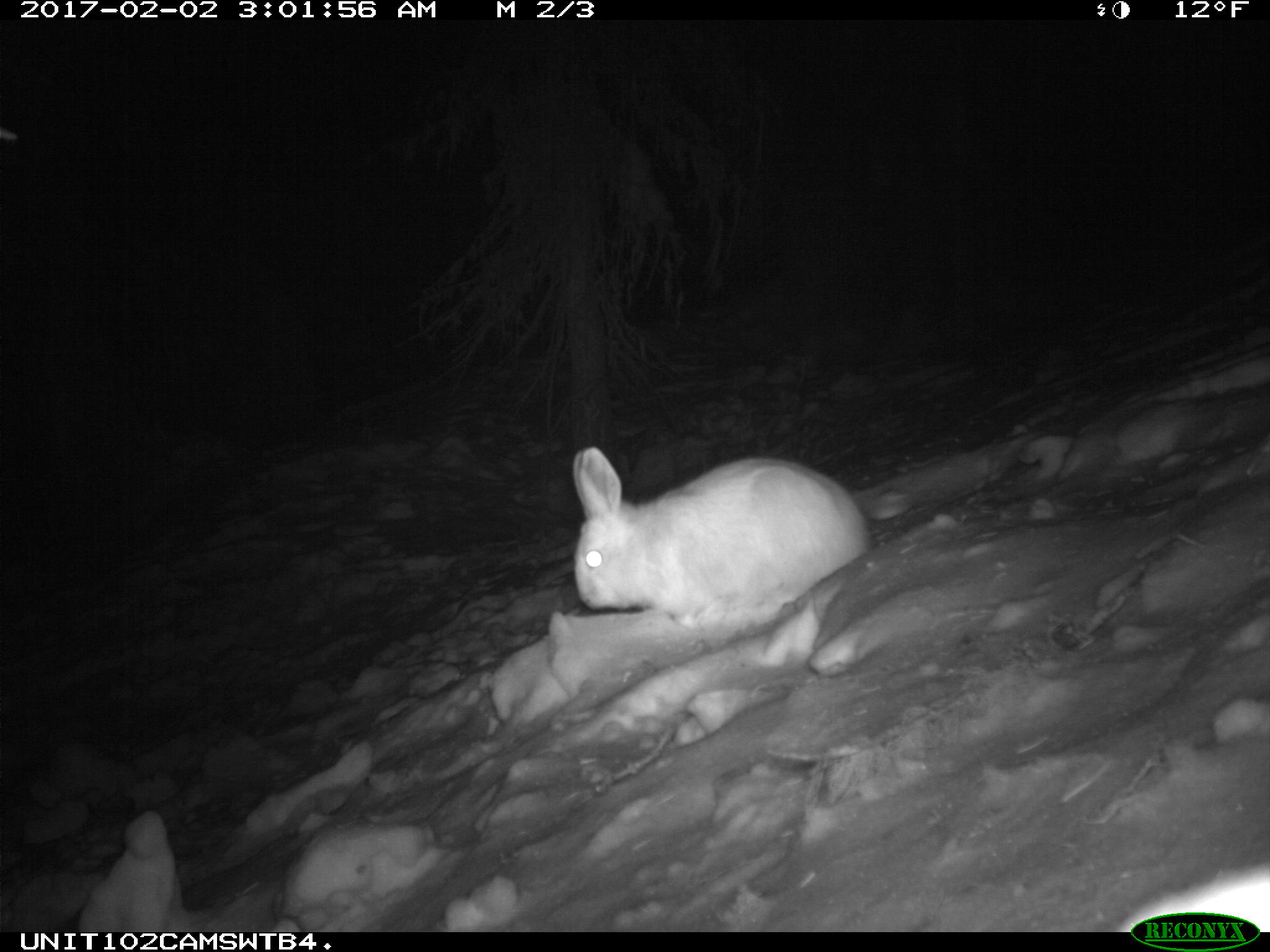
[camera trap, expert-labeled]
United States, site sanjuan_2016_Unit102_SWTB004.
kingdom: Animalia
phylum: Chordata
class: Mammalia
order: Lagomorpha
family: Leporidae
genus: Lepus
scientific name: Lepus americanus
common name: snowshoe hare